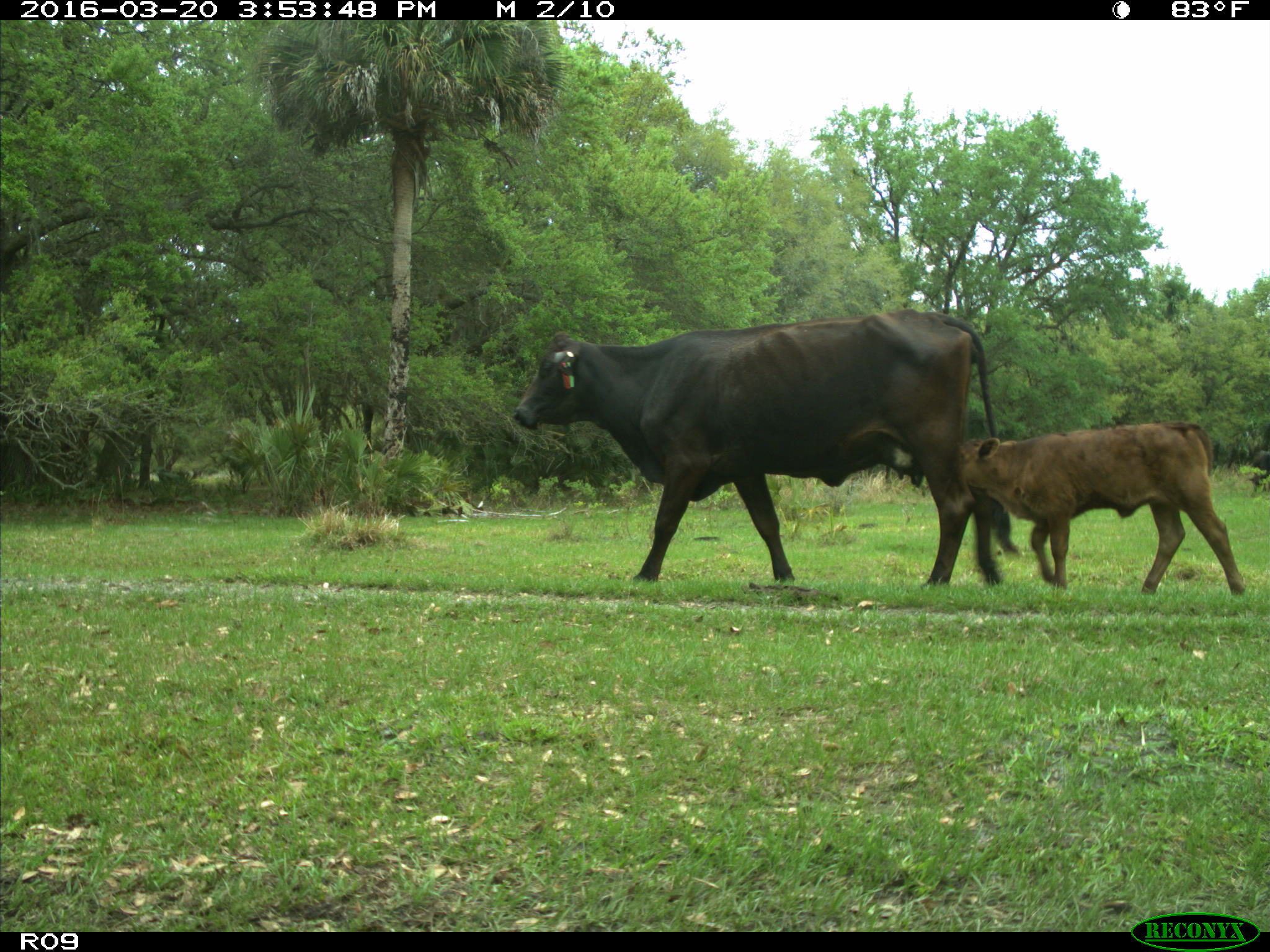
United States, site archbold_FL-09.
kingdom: Animalia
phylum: Chordata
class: Mammalia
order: Artiodactyla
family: Bovidae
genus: Bos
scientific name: Bos taurus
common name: domestic cow